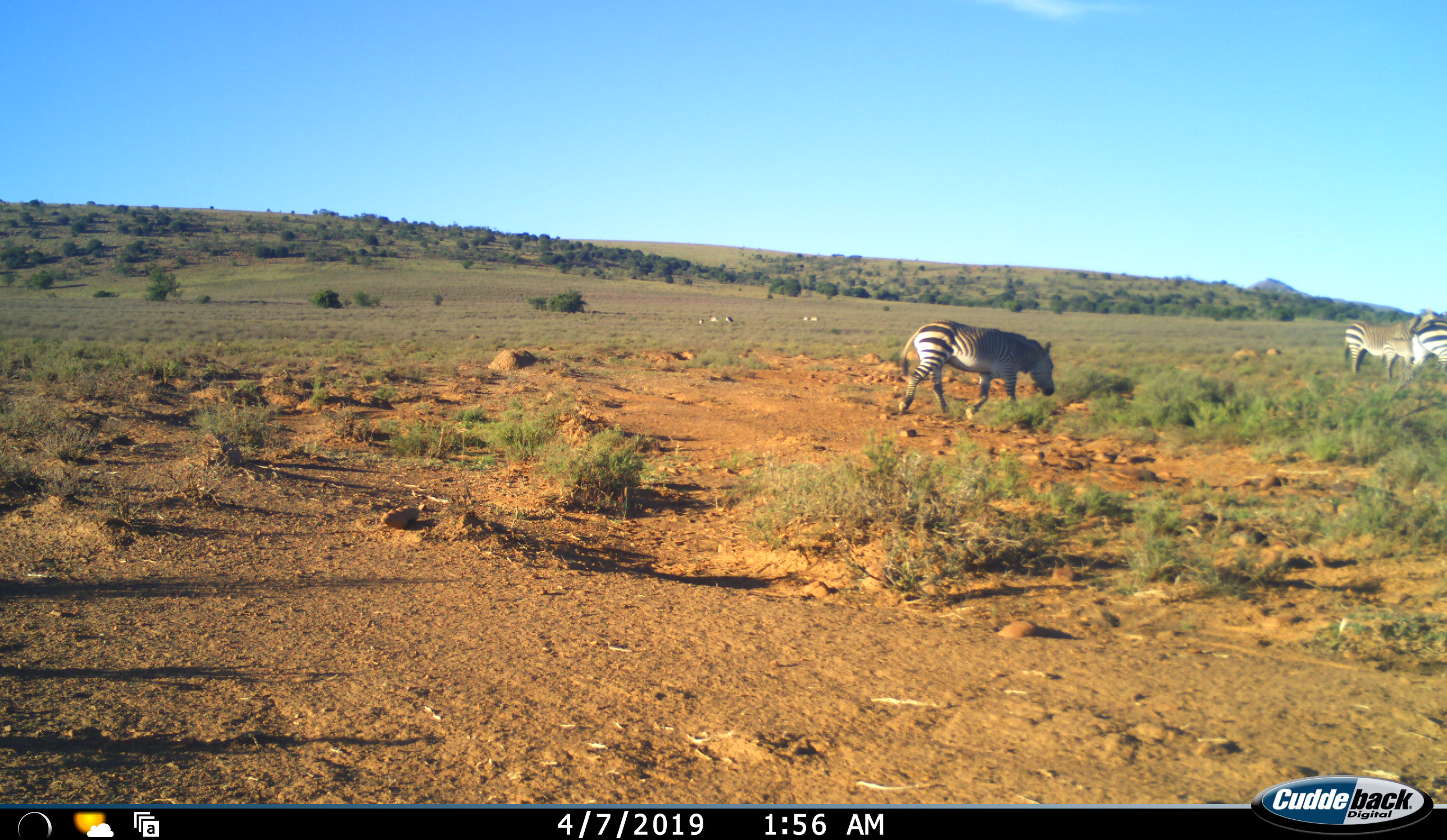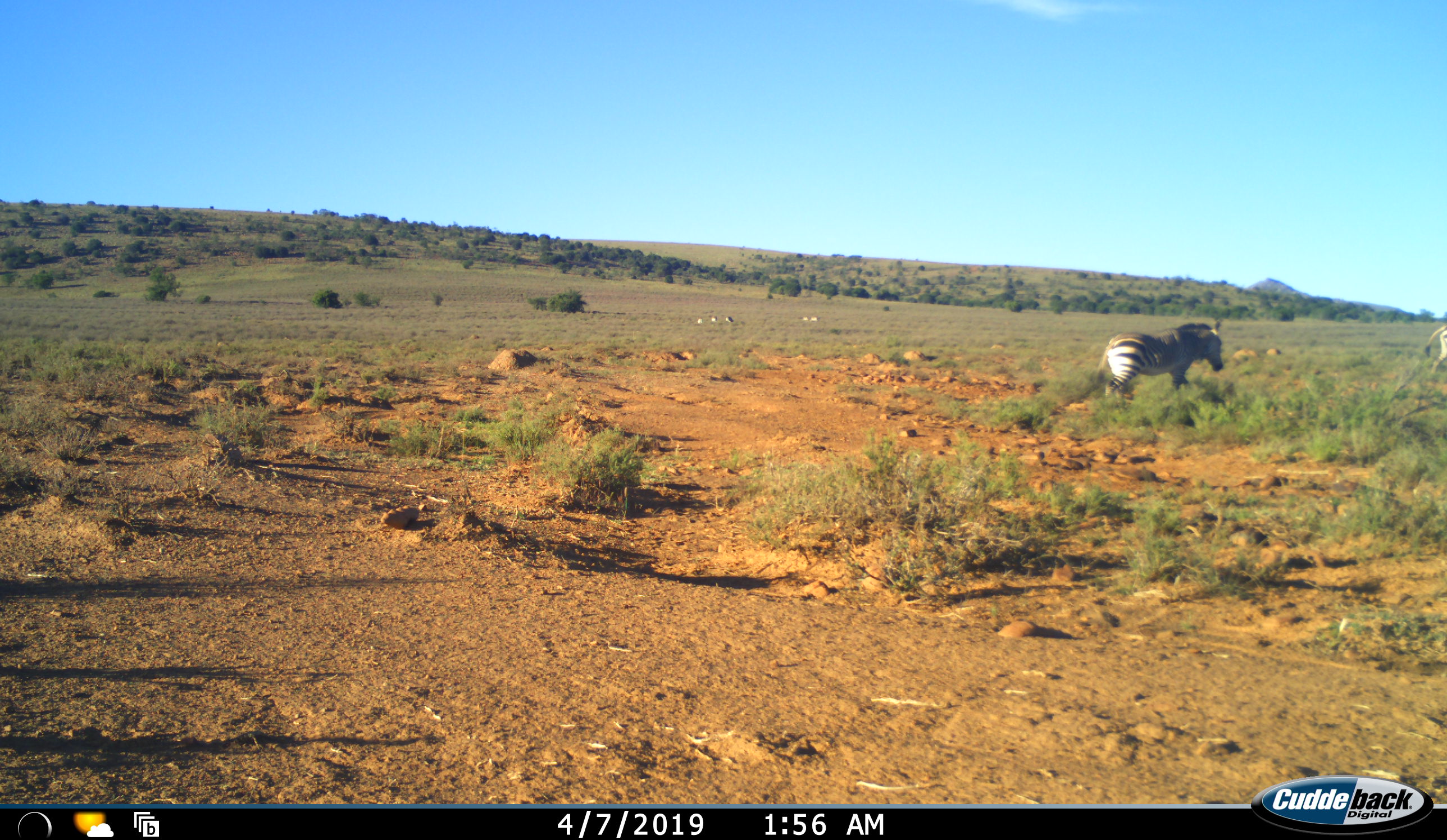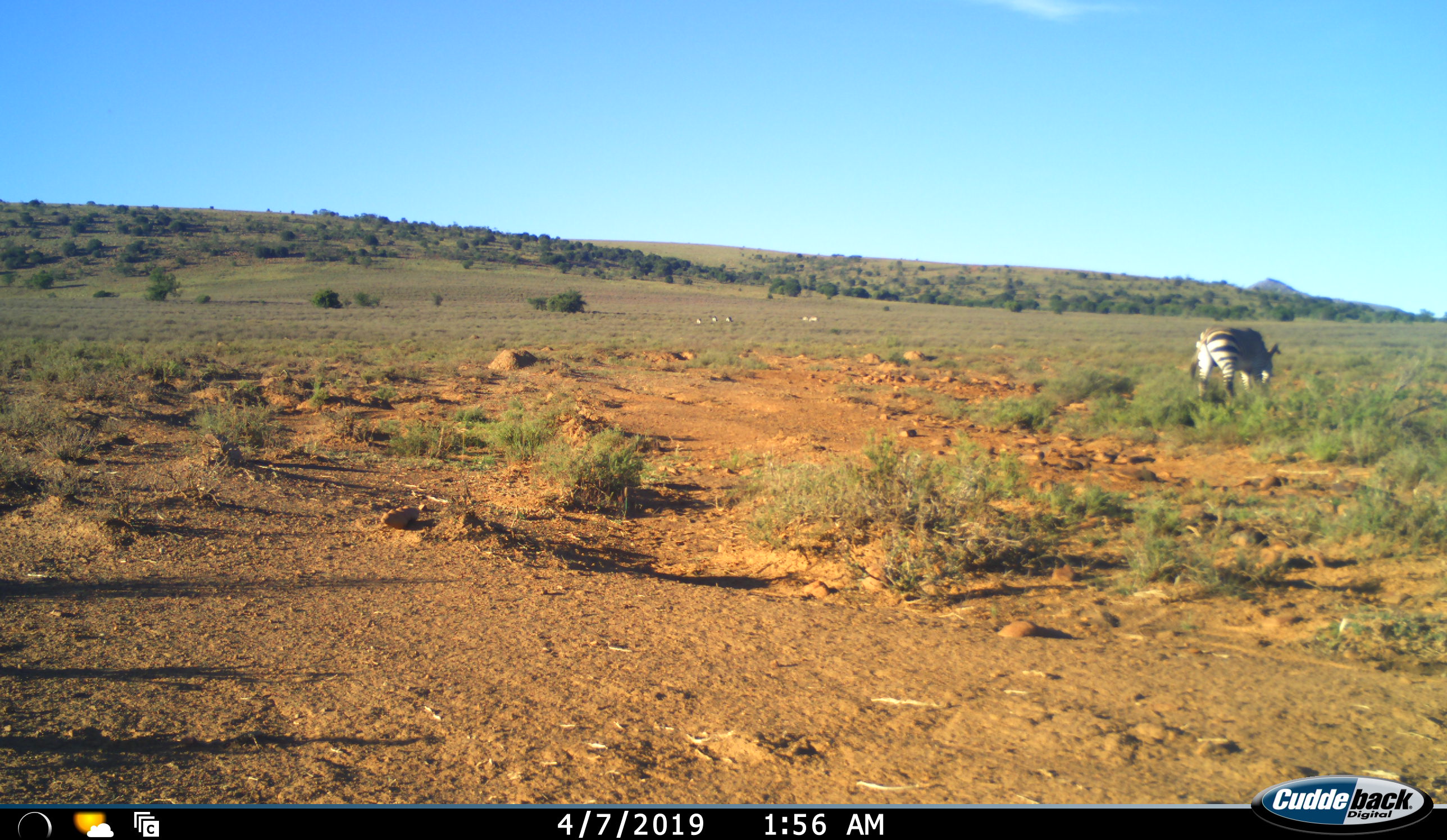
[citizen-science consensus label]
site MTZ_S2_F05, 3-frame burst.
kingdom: Animalia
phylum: Chordata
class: Mammalia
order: Perissodactyla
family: Equidae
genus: Equus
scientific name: Equus zebra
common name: mountain zebra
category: zebramountain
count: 4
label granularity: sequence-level